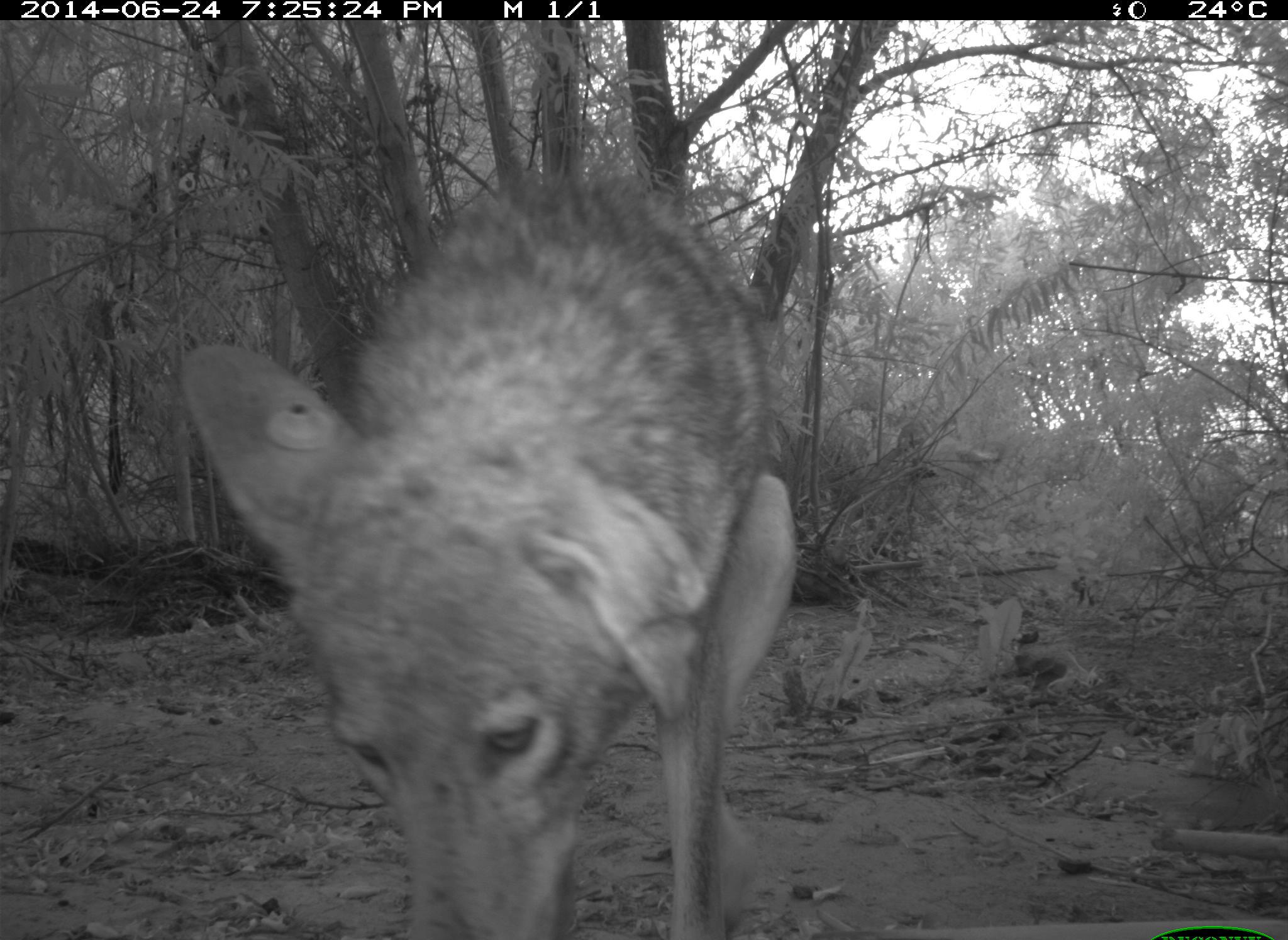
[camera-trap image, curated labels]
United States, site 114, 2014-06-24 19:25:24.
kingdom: Animalia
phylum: Chordata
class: Mammalia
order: Carnivora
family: Canidae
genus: Canis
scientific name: Canis latrans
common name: coyote